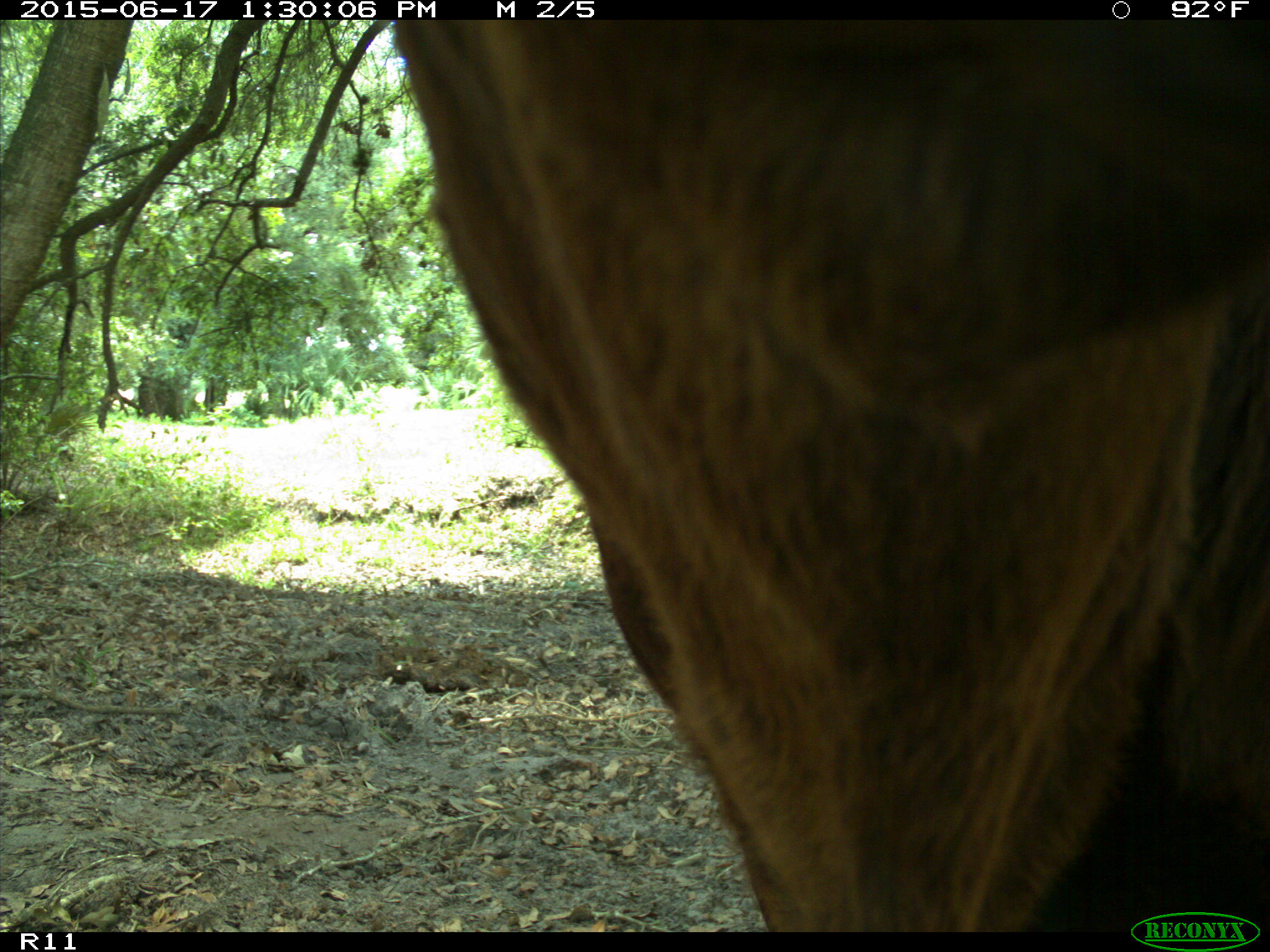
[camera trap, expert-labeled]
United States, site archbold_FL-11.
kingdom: Animalia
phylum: Chordata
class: Mammalia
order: Artiodactyla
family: Bovidae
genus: Bos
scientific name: Bos taurus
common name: domestic cow